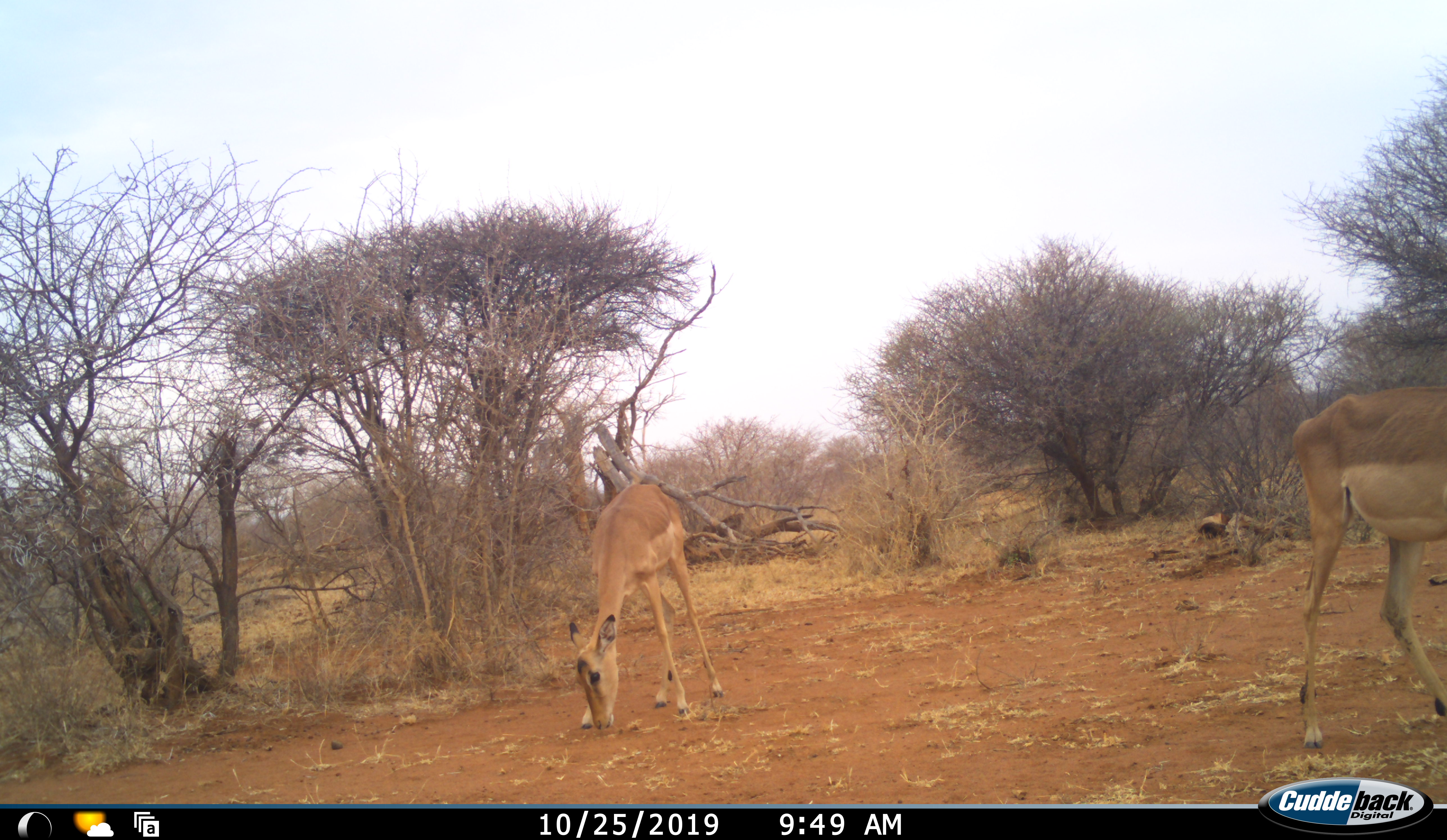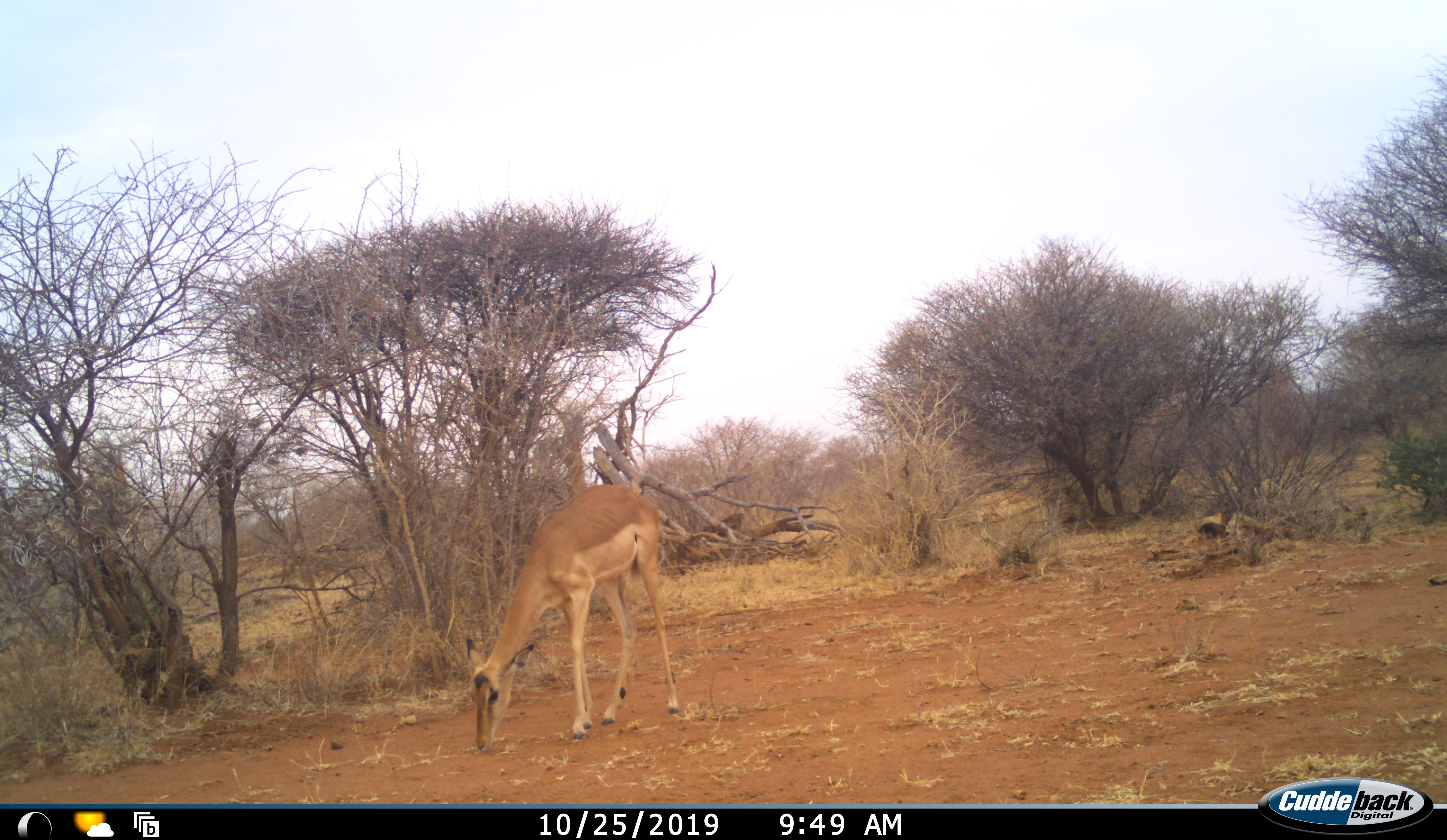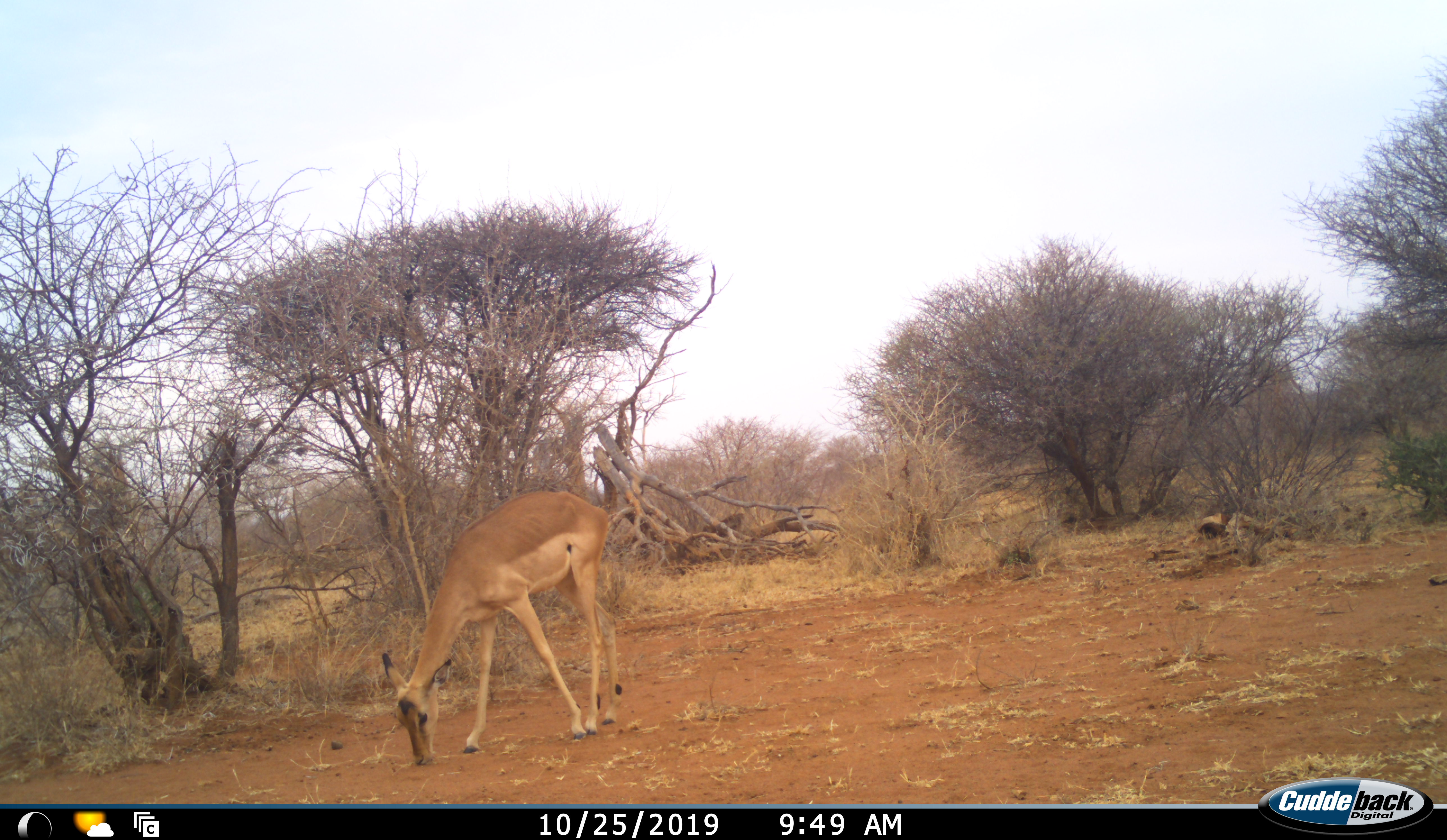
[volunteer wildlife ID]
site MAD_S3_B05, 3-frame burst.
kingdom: Animalia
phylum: Chordata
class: Mammalia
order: Artiodactyla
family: Bovidae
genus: Aepyceros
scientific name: Aepyceros melampus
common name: impala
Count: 2.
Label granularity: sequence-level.